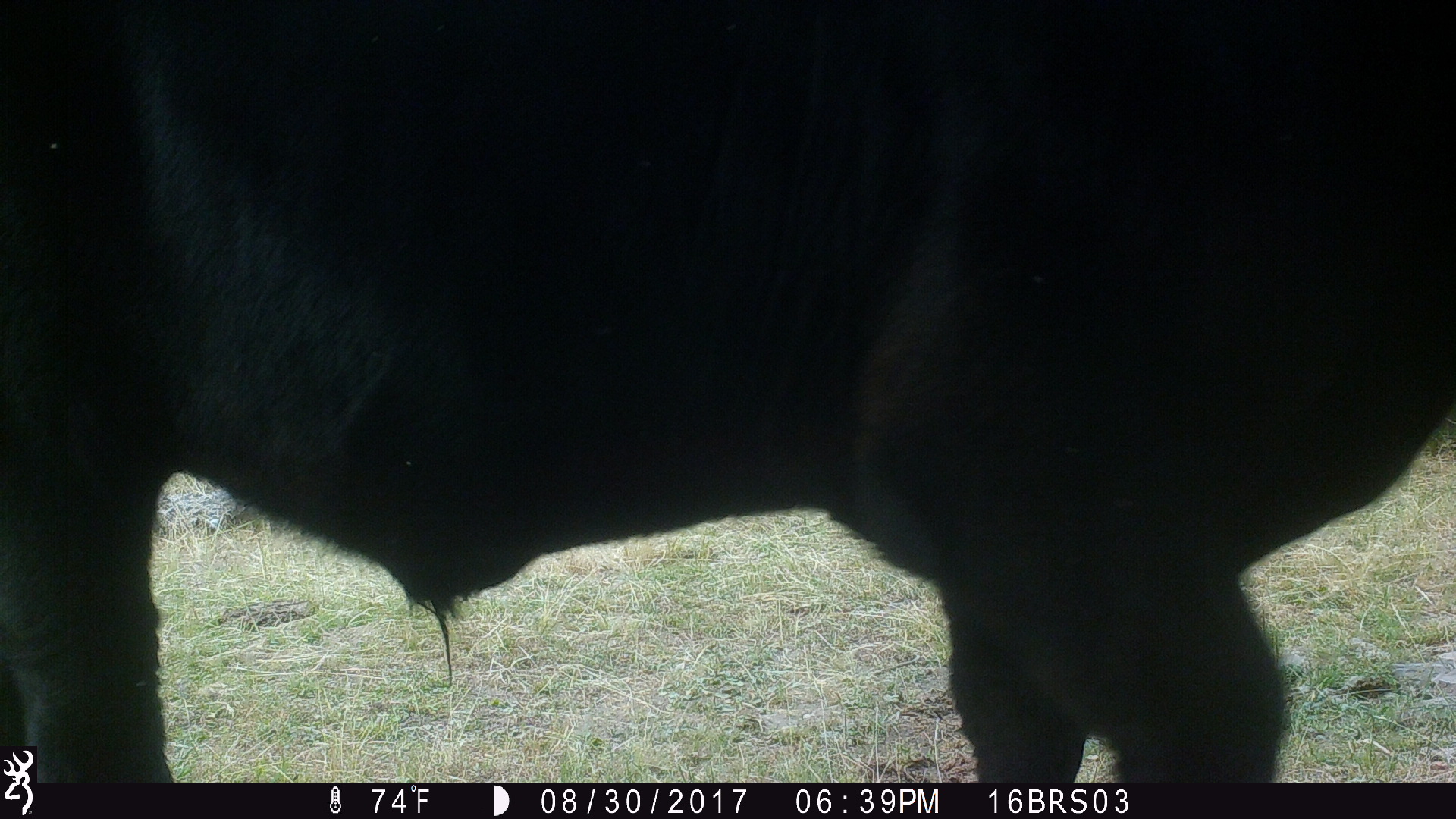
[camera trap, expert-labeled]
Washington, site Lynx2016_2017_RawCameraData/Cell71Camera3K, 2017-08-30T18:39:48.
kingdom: Animalia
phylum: Chordata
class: Mammalia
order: Artiodactyla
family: Bovidae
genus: Bos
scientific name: Bos taurus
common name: domestic cattle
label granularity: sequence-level